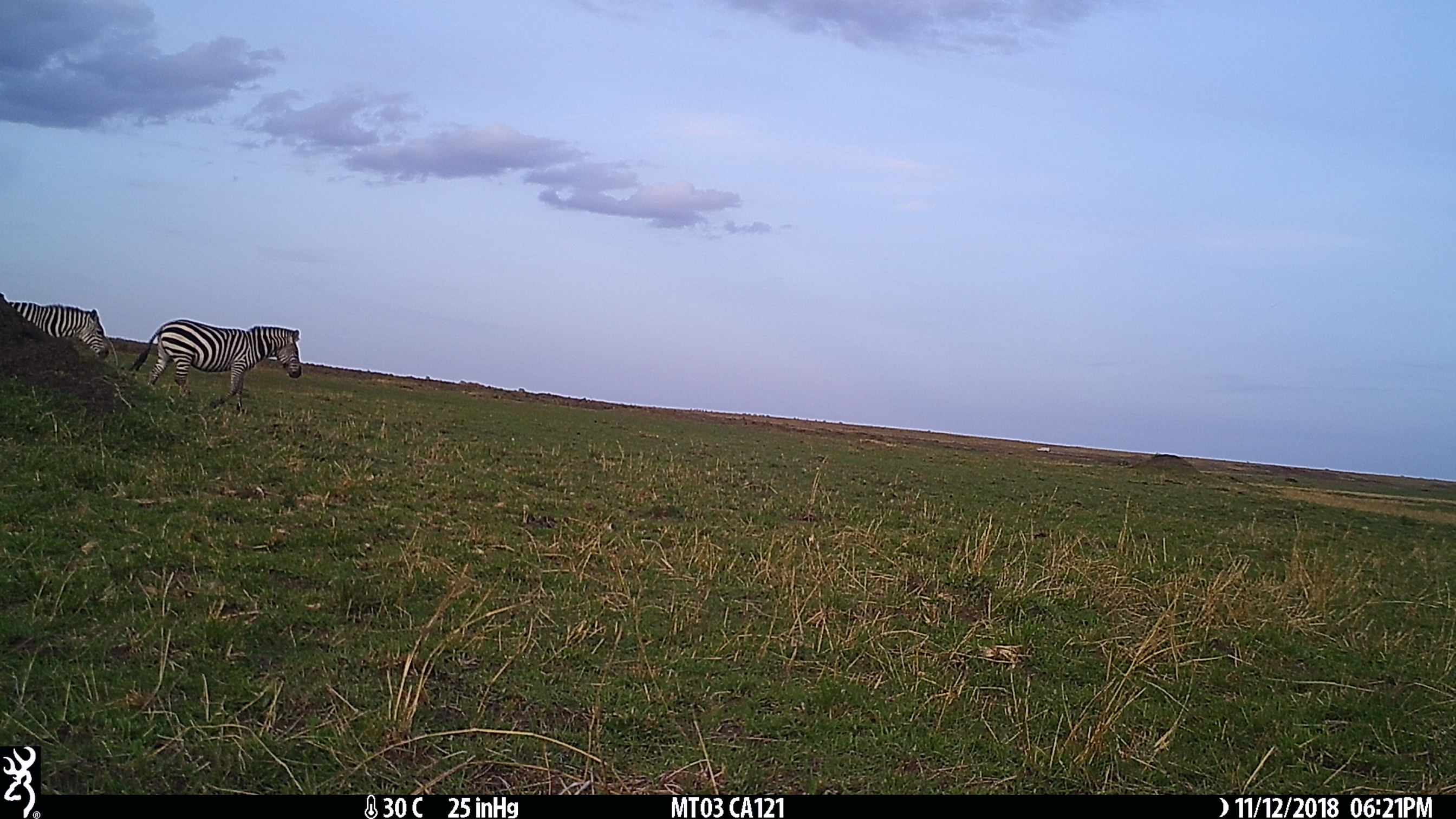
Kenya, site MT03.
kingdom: Animalia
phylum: Chordata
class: Mammalia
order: Perissodactyla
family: Equidae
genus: Equus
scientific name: Equus quagga burchellii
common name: burchell's zebra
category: zebra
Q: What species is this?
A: Zebra (burchell's zebra) (Equus quagga burchellii).